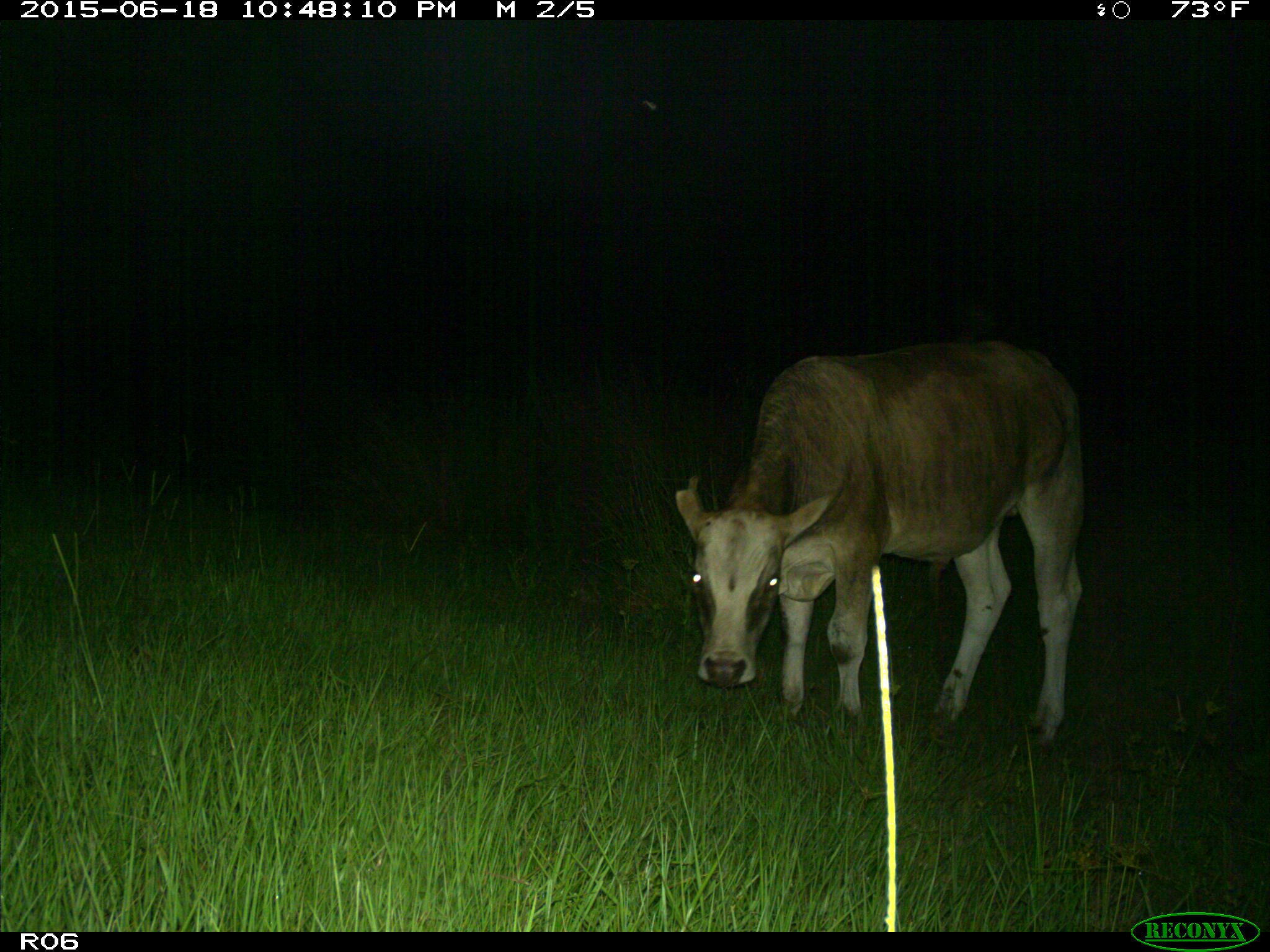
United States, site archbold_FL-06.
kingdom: Animalia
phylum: Chordata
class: Mammalia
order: Artiodactyla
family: Bovidae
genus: Bos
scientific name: Bos taurus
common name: domestic cow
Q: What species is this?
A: Bos taurus (domestic cow).